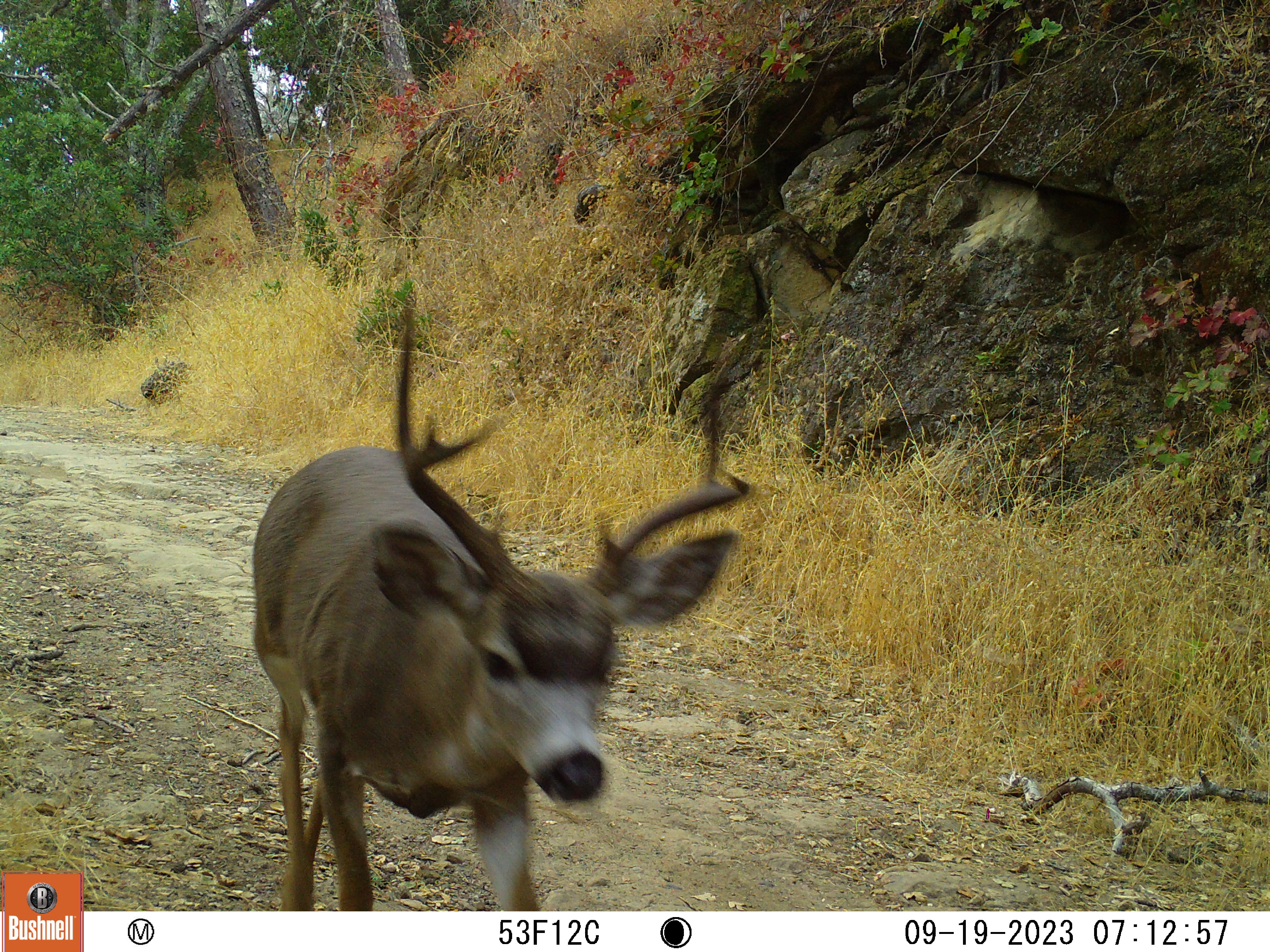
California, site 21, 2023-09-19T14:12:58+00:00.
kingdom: Animalia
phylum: Chordata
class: Mammalia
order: Artiodactyla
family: Cervidae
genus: Odocoileus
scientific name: Odocoileus hemionus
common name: mule deer